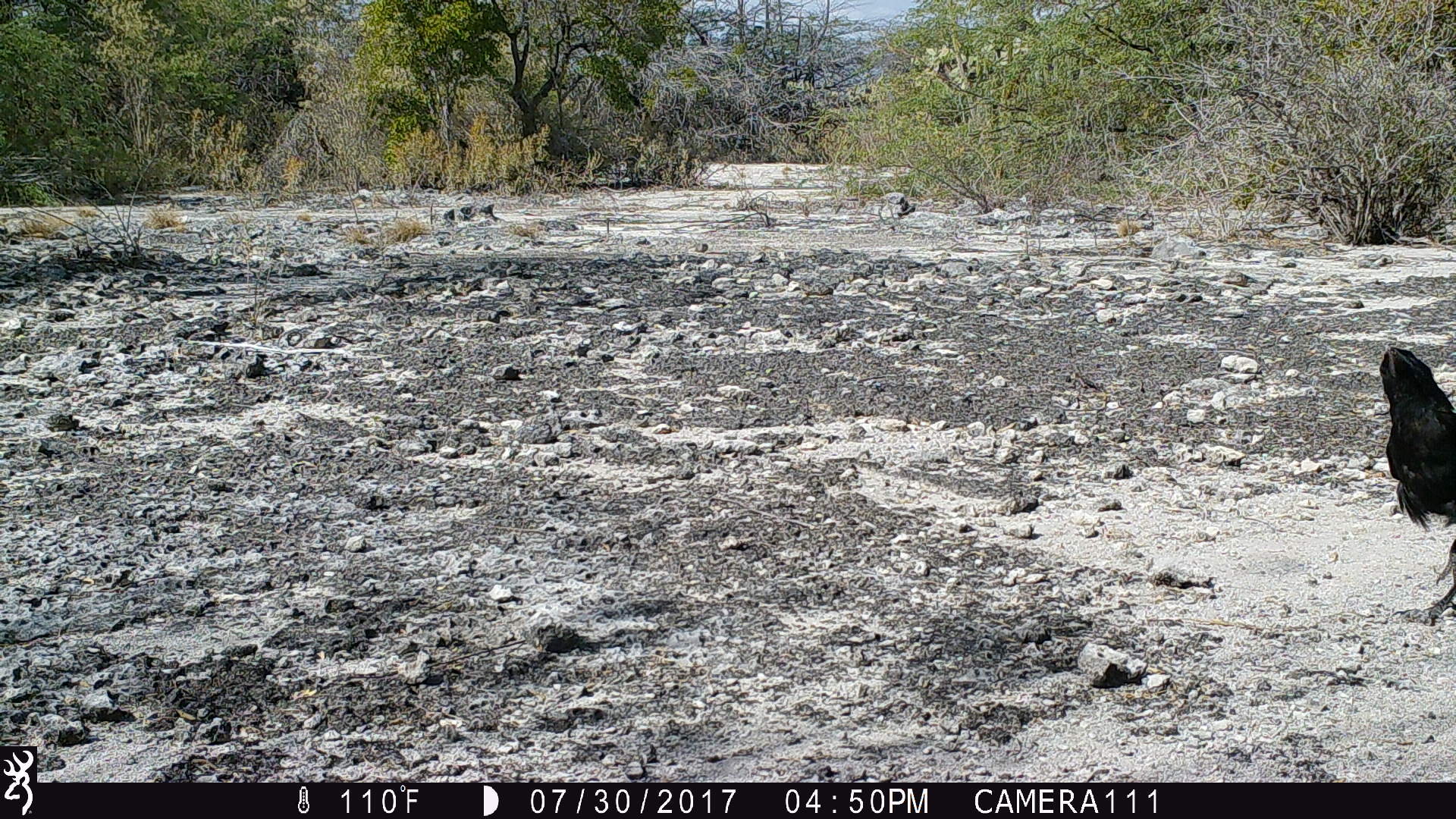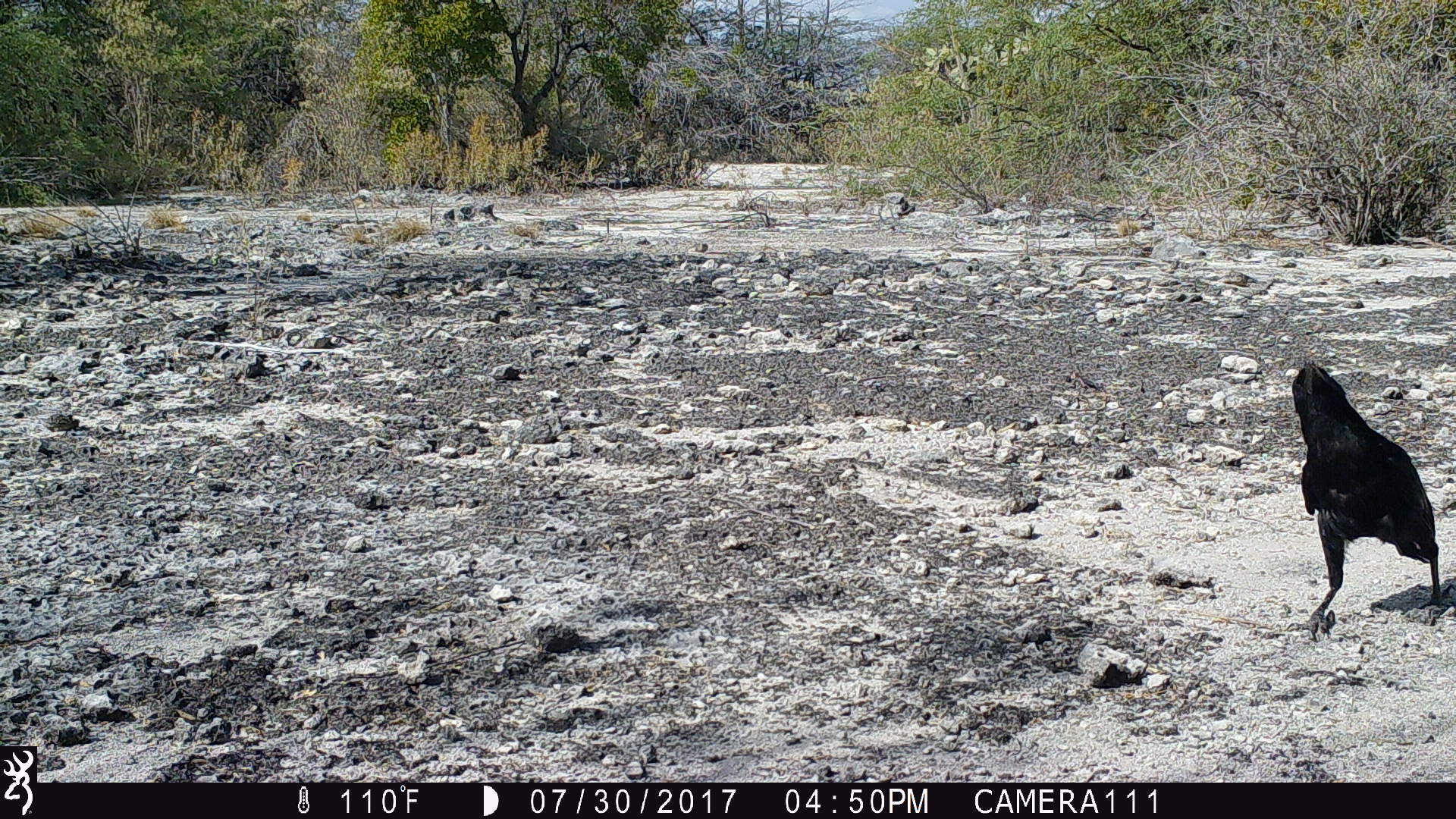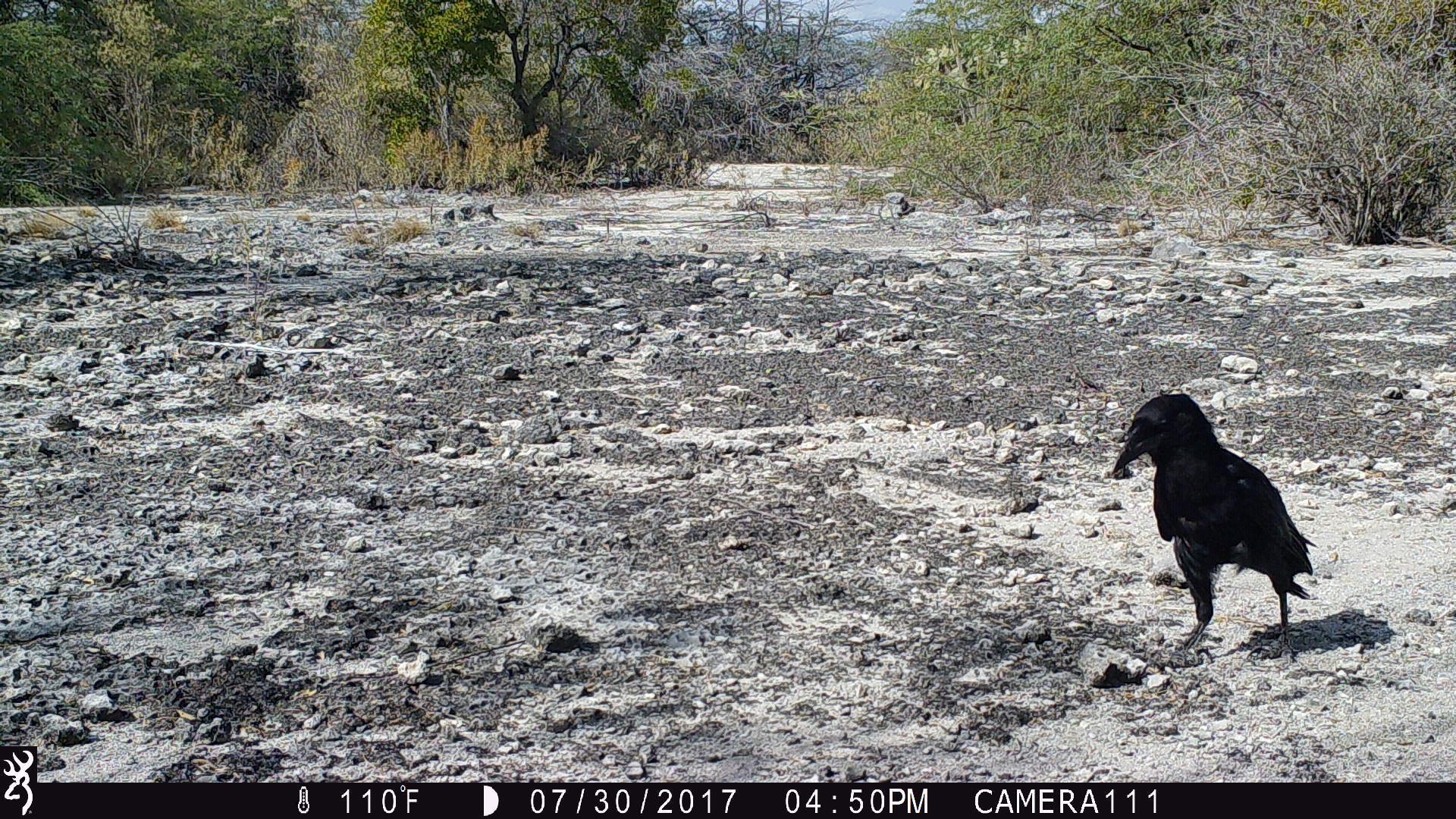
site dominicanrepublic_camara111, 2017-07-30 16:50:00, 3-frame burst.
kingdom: Animalia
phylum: Chordata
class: Aves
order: Passeriformes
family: Corvidae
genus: Corvus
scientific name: Corvus corax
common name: raven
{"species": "raven (Corvus corax)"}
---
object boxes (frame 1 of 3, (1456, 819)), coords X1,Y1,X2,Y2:
raven: 1376,343,1456,624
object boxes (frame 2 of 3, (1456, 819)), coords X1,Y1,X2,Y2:
raven: 1287,361,1449,640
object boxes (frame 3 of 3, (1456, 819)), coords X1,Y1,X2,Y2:
raven: 1104,393,1319,658